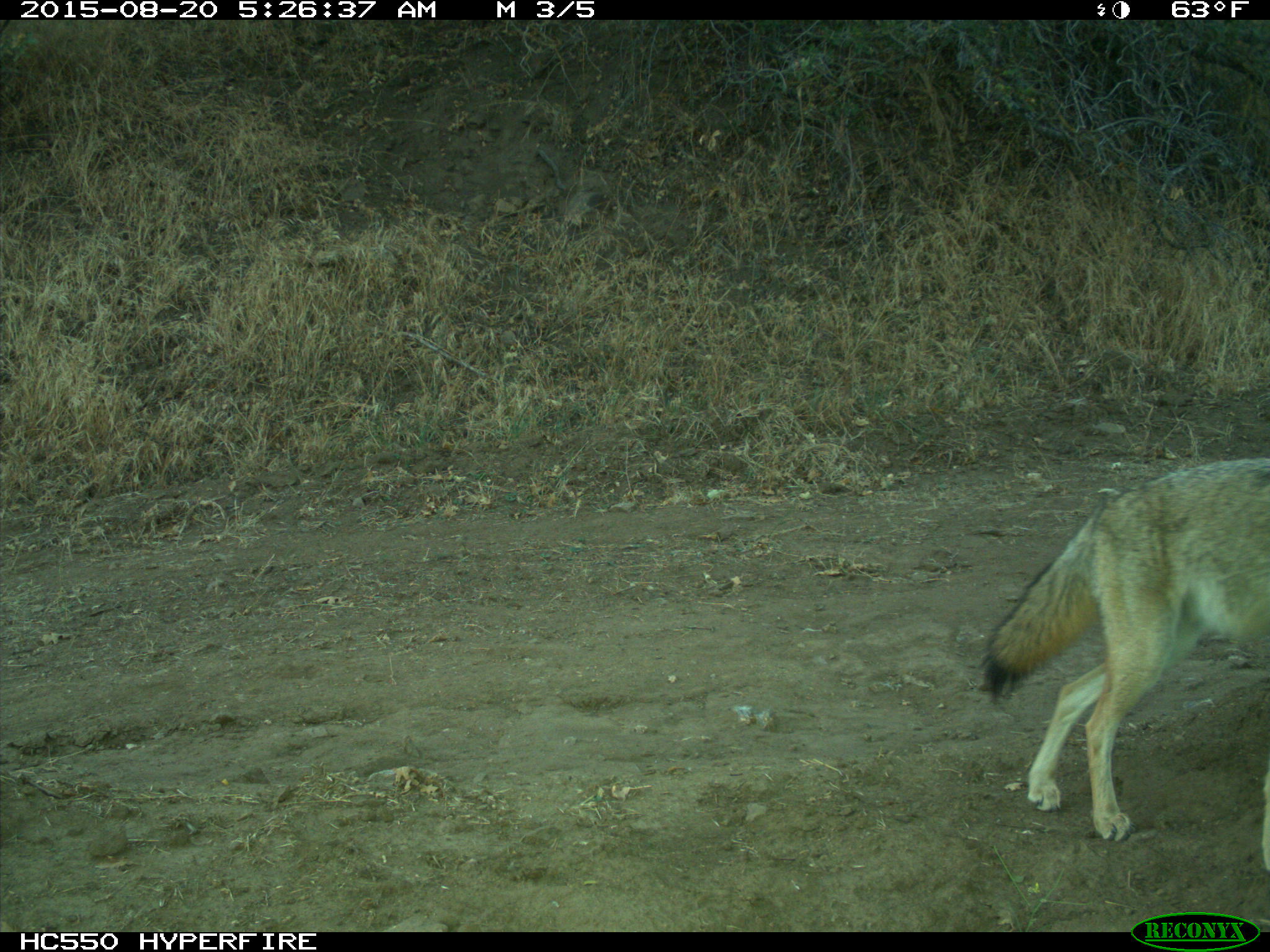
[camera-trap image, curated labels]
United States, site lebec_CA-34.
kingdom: Animalia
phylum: Chordata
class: Mammalia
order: Carnivora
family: Canidae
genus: Canis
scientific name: Canis latrans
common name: coyote